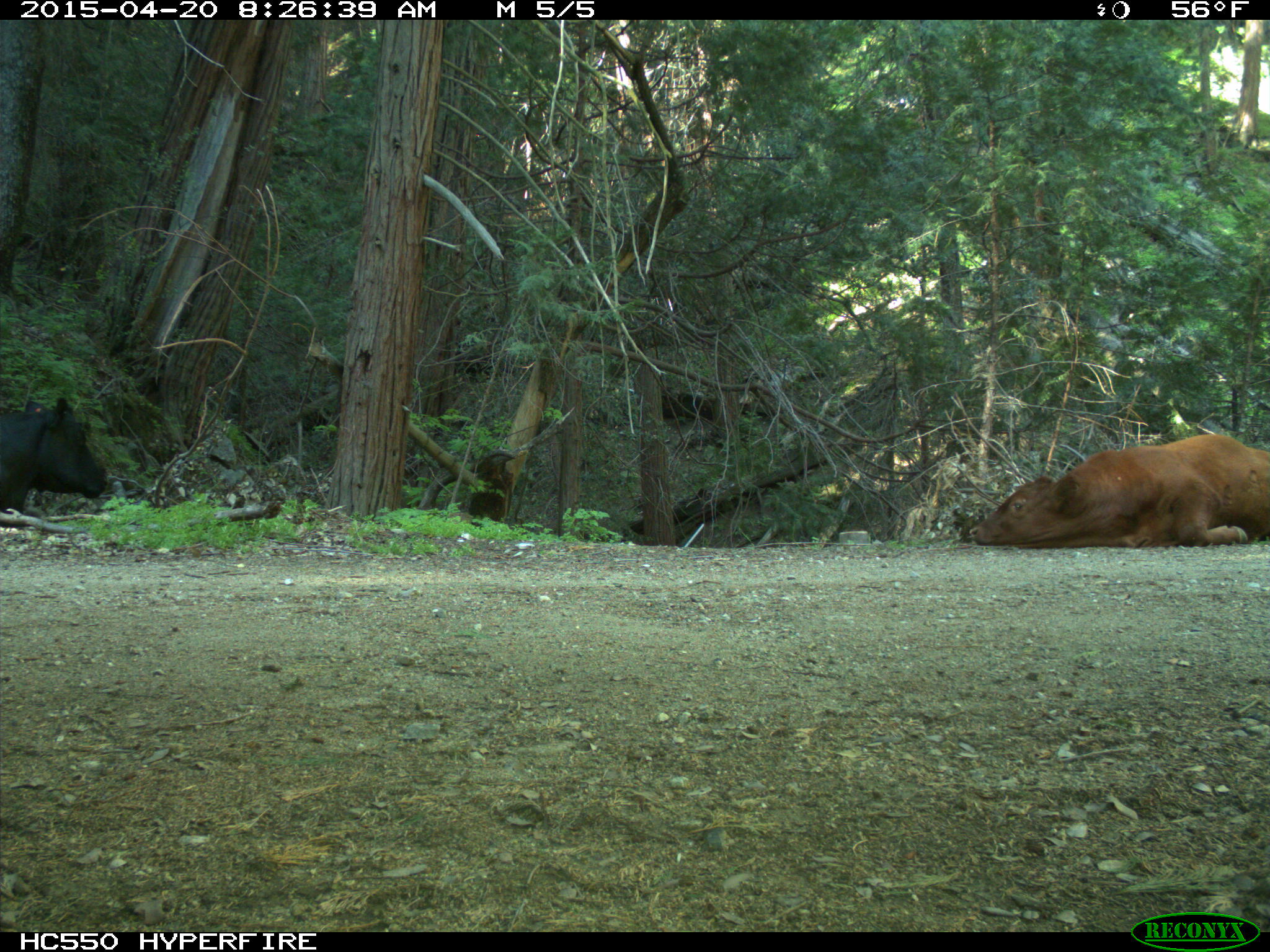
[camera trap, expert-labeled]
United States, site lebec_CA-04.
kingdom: Animalia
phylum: Chordata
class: Mammalia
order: Artiodactyla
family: Bovidae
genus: Bos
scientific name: Bos taurus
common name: domestic cow